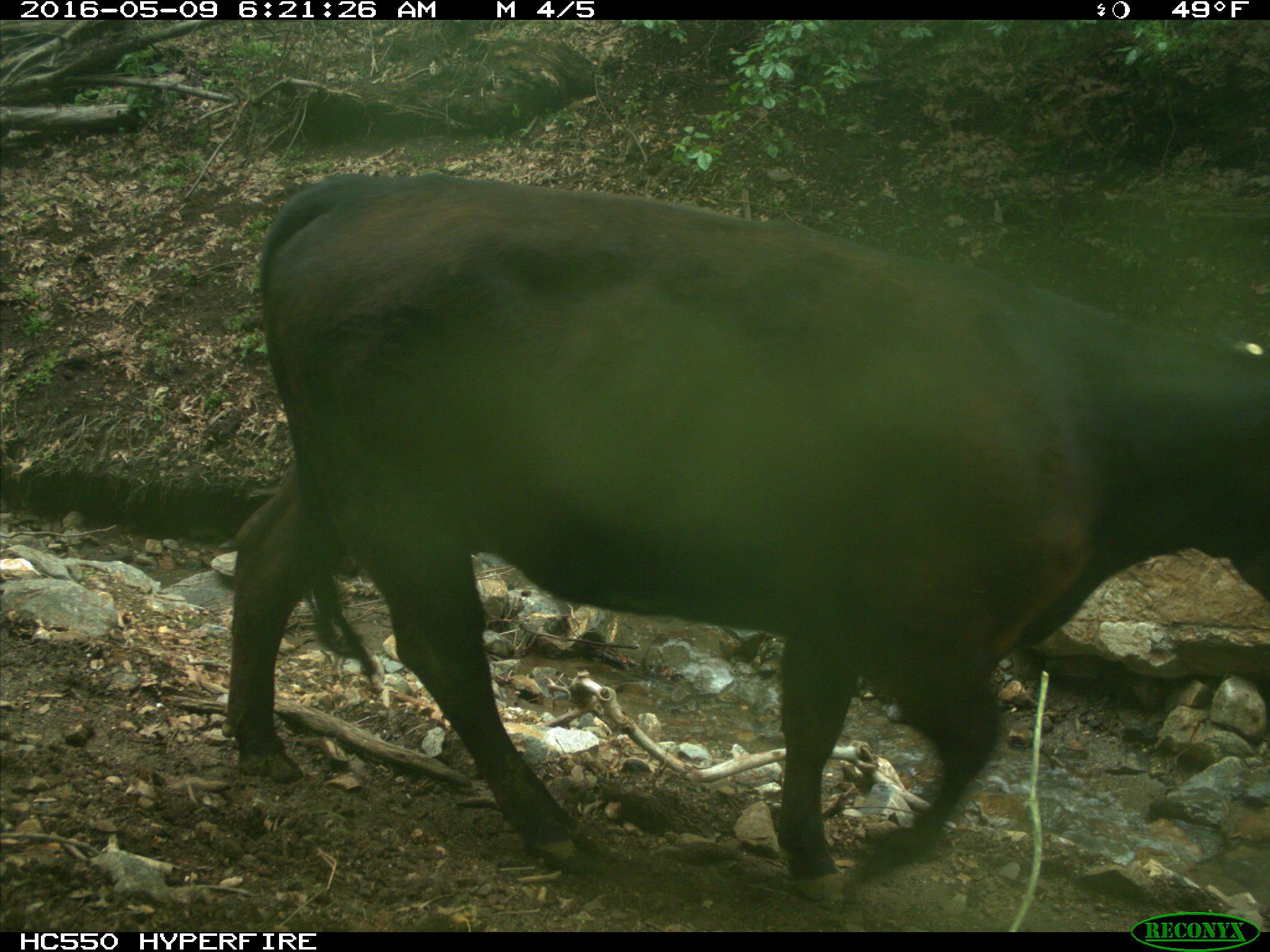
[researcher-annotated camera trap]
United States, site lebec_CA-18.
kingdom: Animalia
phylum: Chordata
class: Mammalia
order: Artiodactyla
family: Bovidae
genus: Bos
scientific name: Bos taurus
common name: domestic cow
Bos taurus (domestic cow).